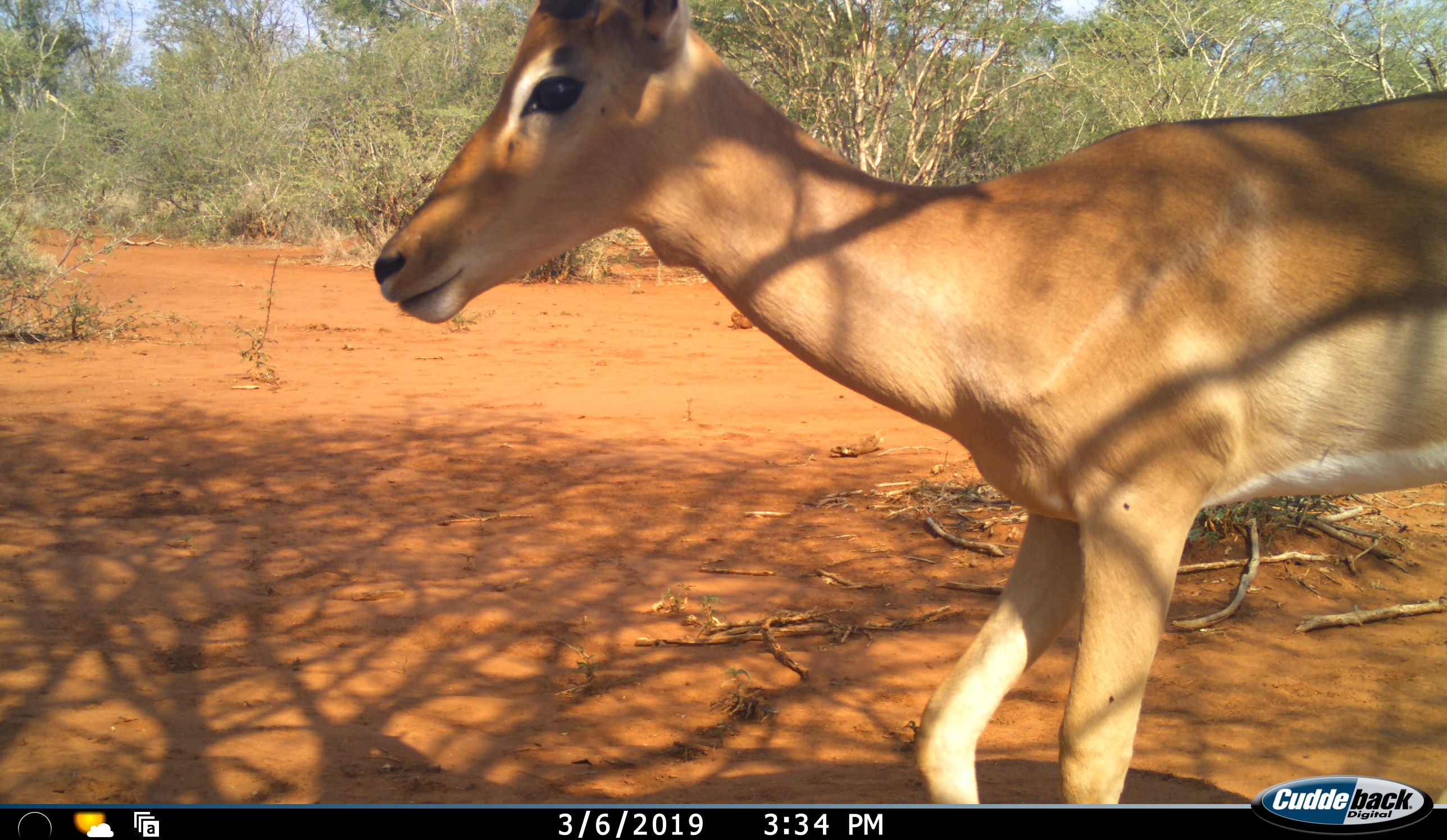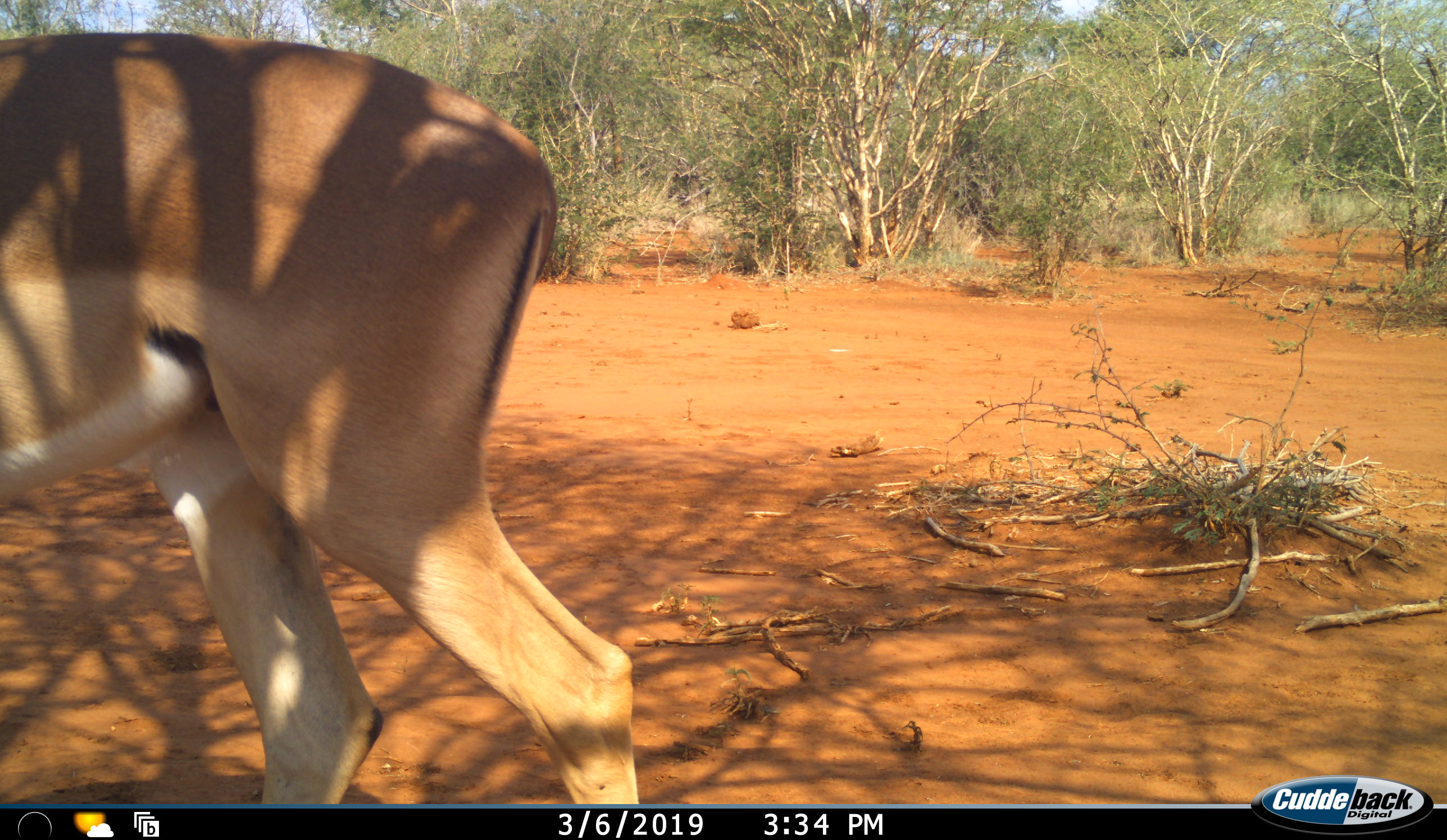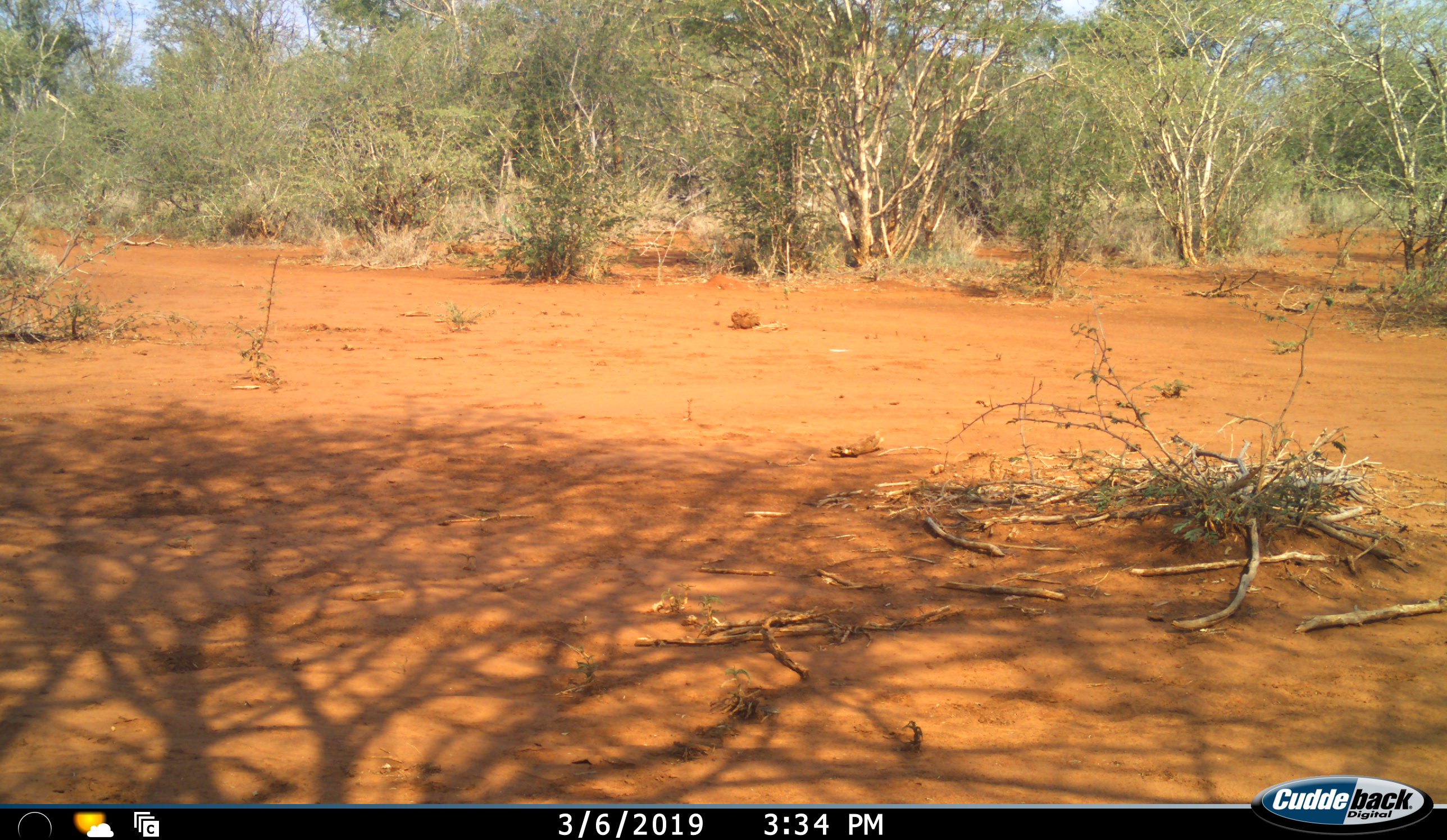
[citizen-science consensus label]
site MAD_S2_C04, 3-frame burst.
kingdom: Animalia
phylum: Chordata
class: Mammalia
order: Artiodactyla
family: Bovidae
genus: Aepyceros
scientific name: Aepyceros melampus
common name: impala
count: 1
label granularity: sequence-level